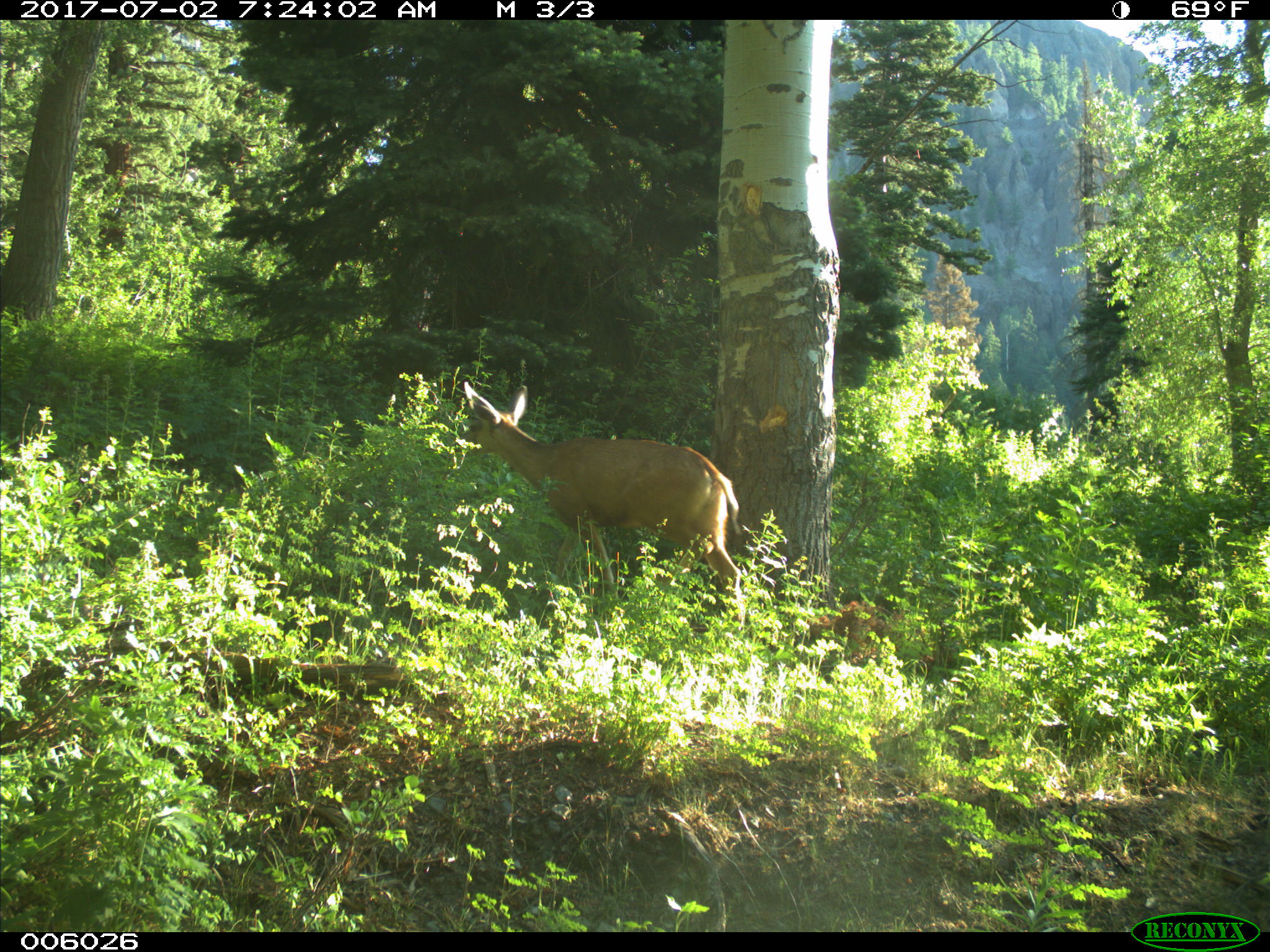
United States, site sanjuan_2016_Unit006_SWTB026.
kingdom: Animalia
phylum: Chordata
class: Mammalia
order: Artiodactyla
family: Cervidae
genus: Odocoileus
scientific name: Odocoileus hemionus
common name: mule deer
Odocoileus hemionus (mule deer).